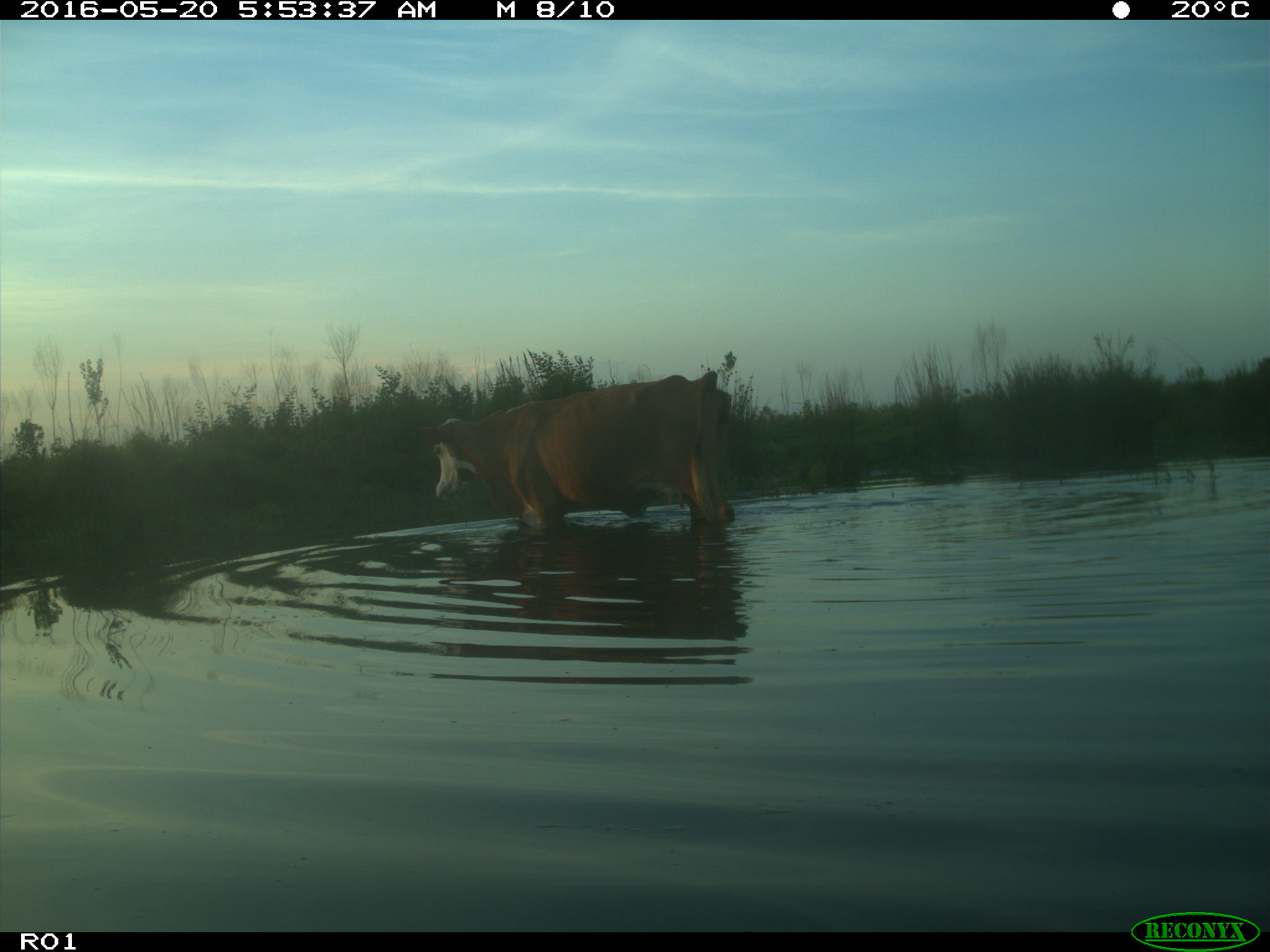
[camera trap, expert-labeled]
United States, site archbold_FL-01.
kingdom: Animalia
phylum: Chordata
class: Mammalia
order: Artiodactyla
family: Bovidae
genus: Bos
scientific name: Bos taurus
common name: domestic cow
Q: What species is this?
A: Bos taurus (domestic cow).